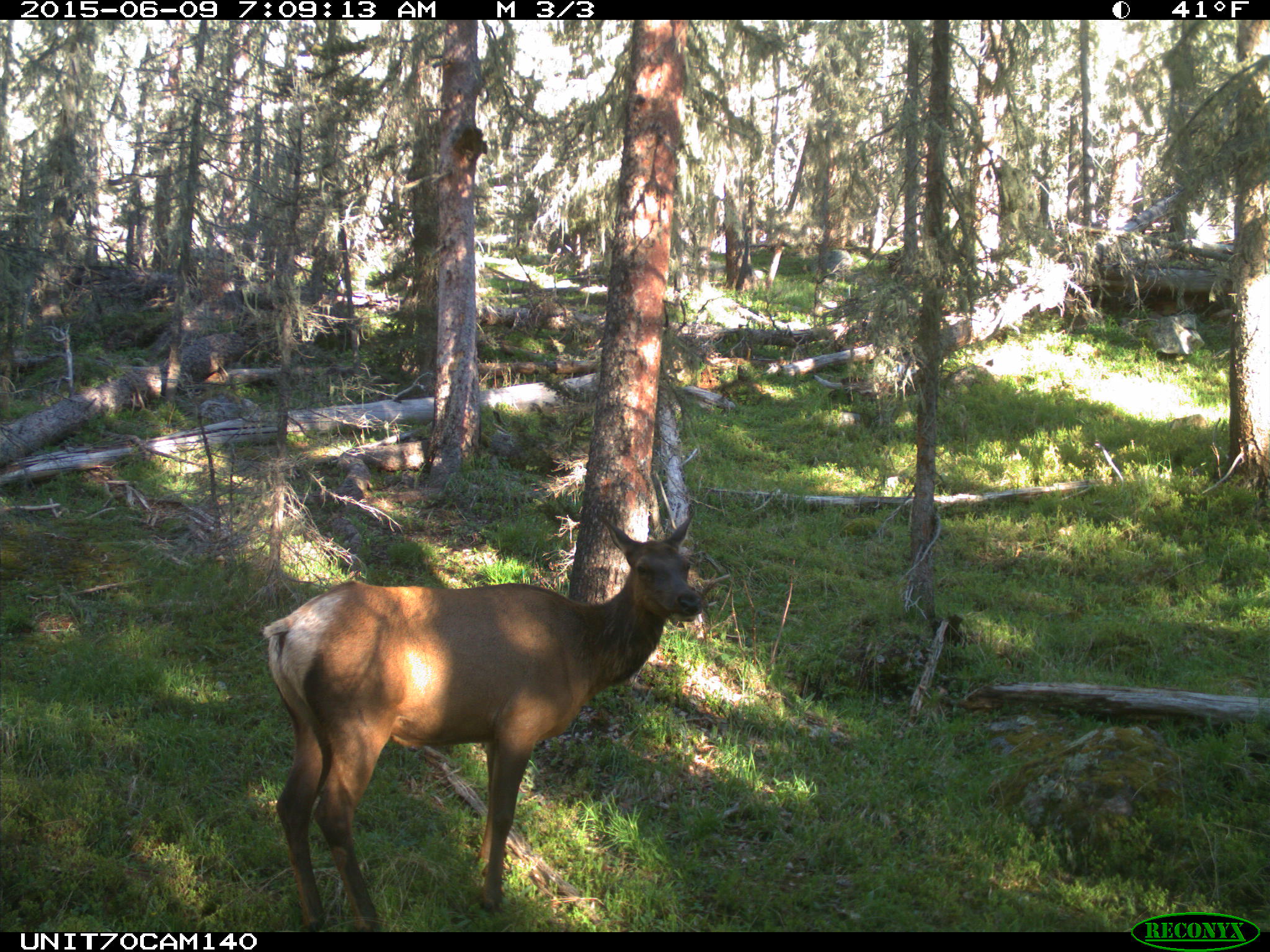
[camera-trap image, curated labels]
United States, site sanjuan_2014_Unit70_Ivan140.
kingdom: Animalia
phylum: Chordata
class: Mammalia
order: Artiodactyla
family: Cervidae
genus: Cervus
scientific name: Cervus elaphus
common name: red deer